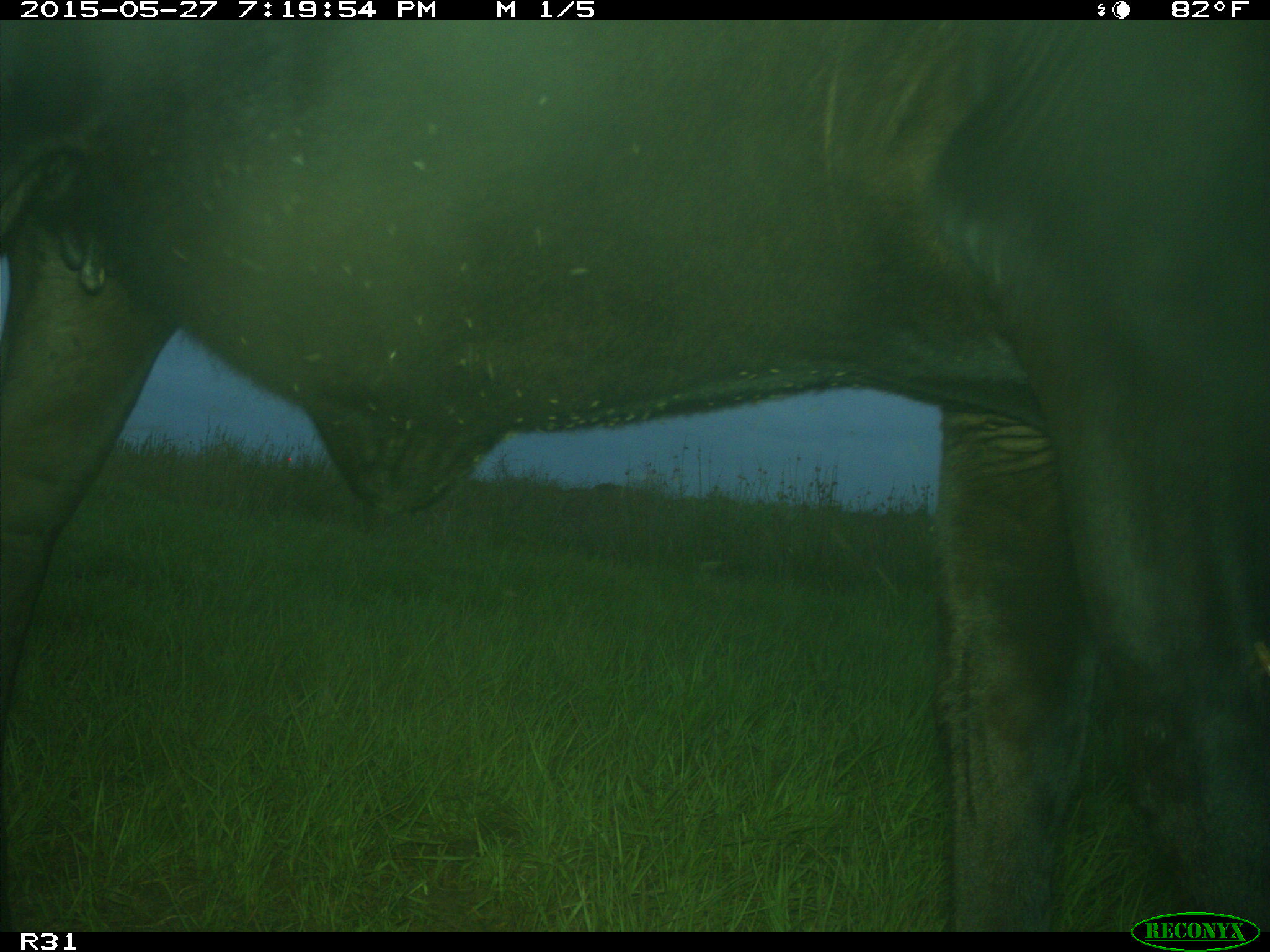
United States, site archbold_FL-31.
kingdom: Animalia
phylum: Chordata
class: Mammalia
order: Artiodactyla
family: Bovidae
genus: Bos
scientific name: Bos taurus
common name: domestic cow